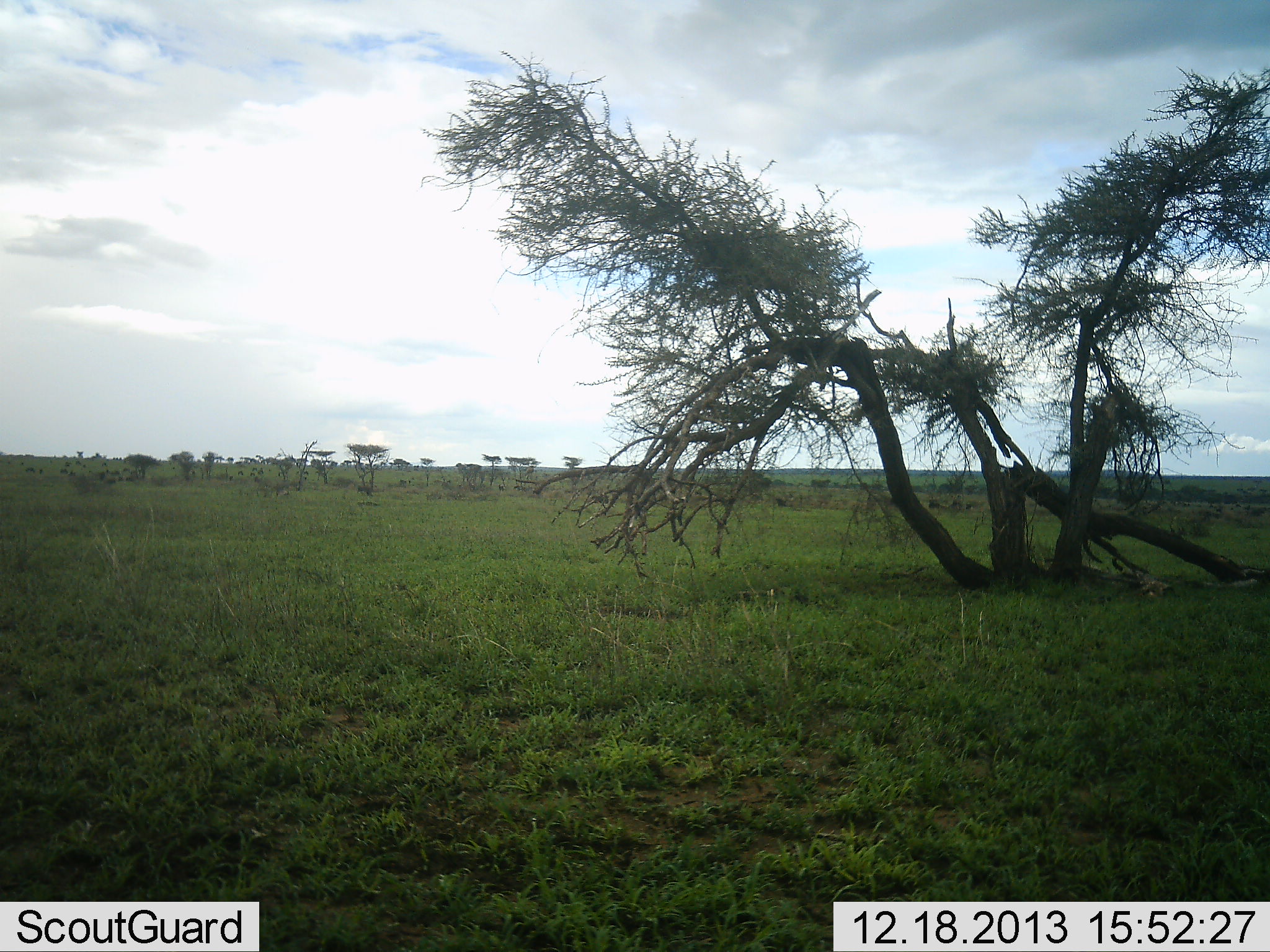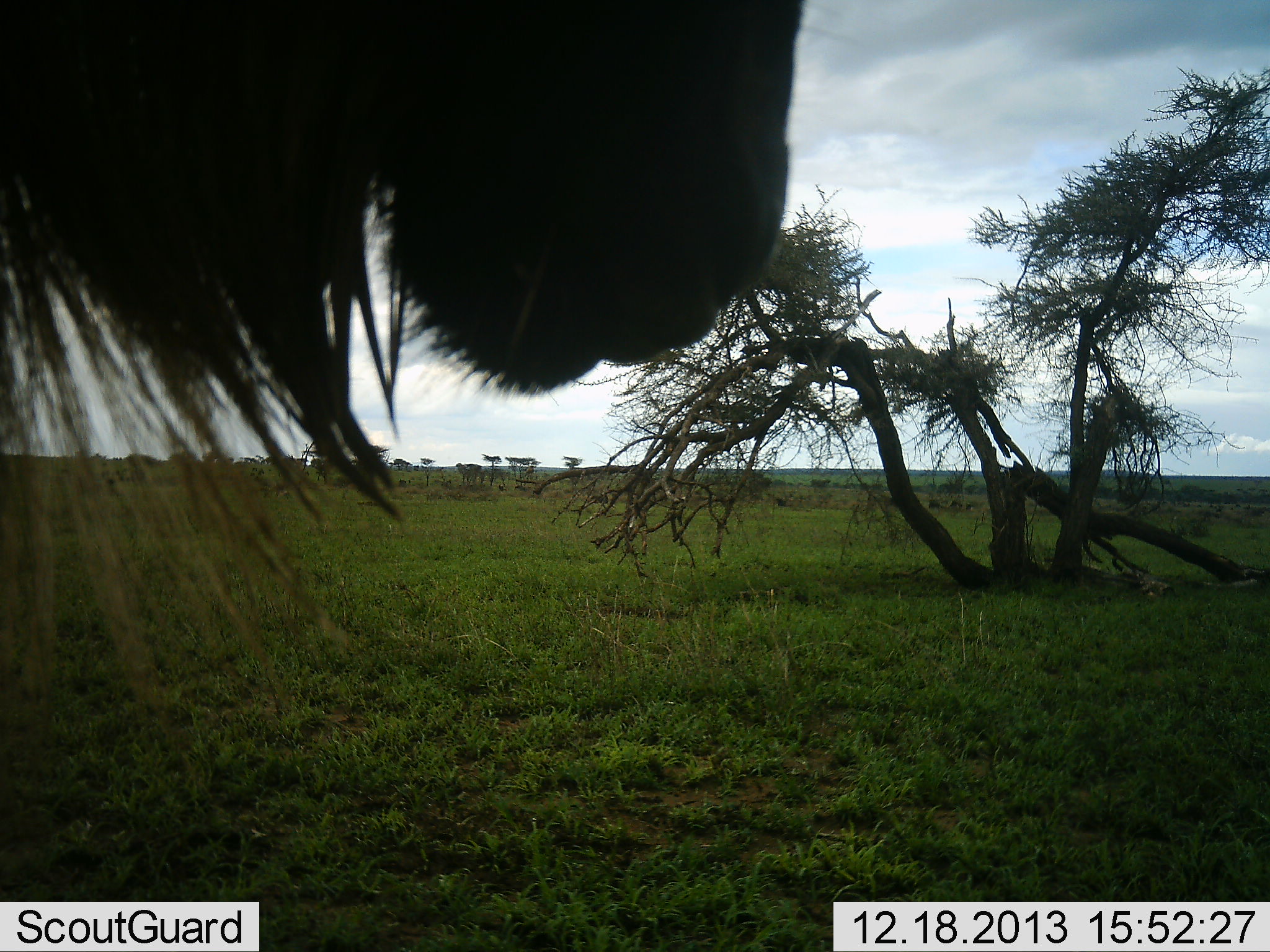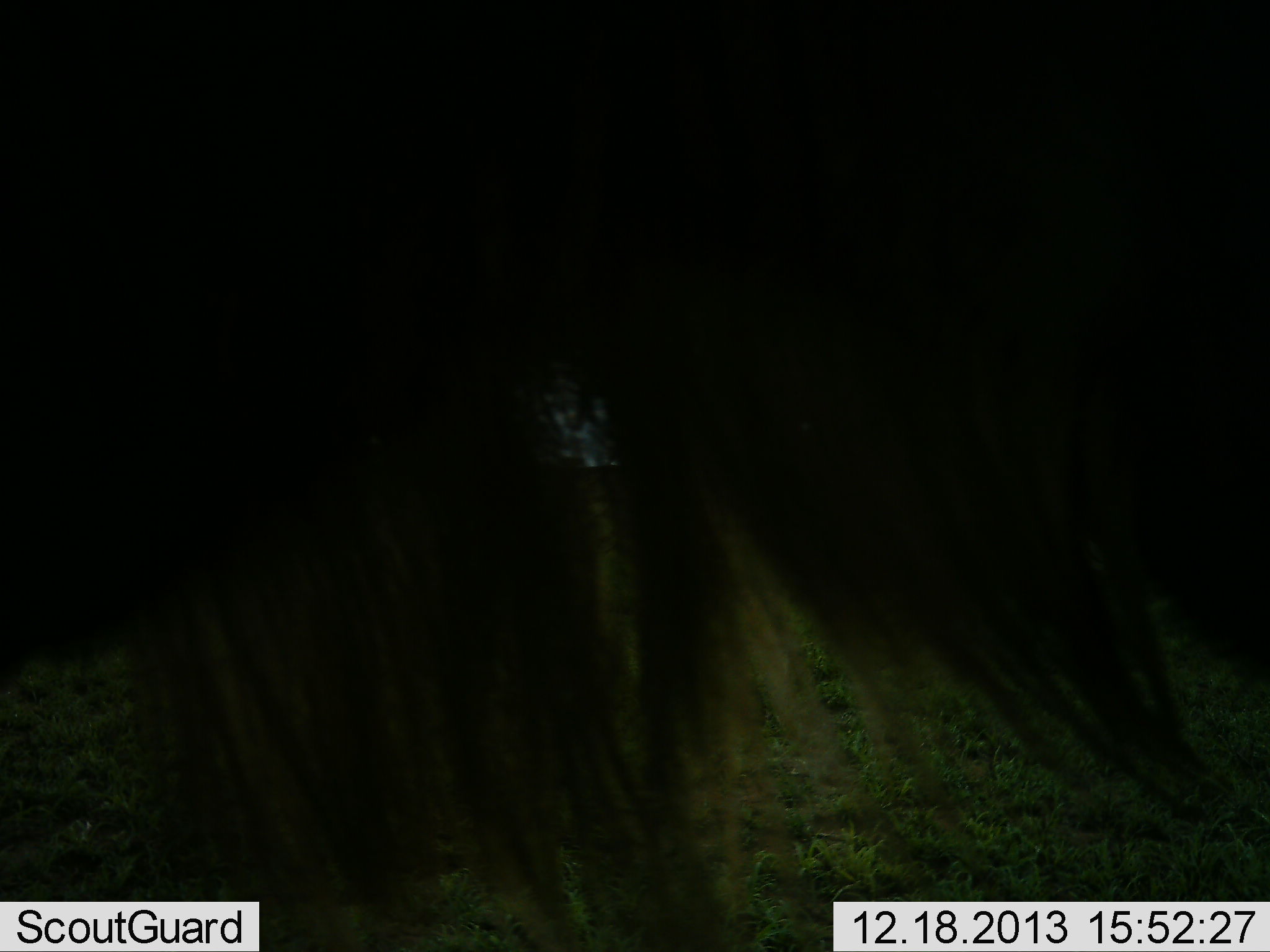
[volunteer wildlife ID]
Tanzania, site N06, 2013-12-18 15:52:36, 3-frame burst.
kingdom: Animalia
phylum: Chordata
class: Mammalia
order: Artiodactyla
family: Bovidae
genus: Connochaetes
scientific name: Connochaetes taurinus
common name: blue wildebeest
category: wildebeest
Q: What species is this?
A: Wildebeest (blue wildebeest) (Connochaetes taurinus).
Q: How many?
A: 1.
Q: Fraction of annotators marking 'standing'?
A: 50%.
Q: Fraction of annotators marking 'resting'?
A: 0%.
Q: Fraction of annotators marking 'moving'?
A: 50%.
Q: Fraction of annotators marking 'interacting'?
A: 0%.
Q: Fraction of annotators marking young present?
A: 0%.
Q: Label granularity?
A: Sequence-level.